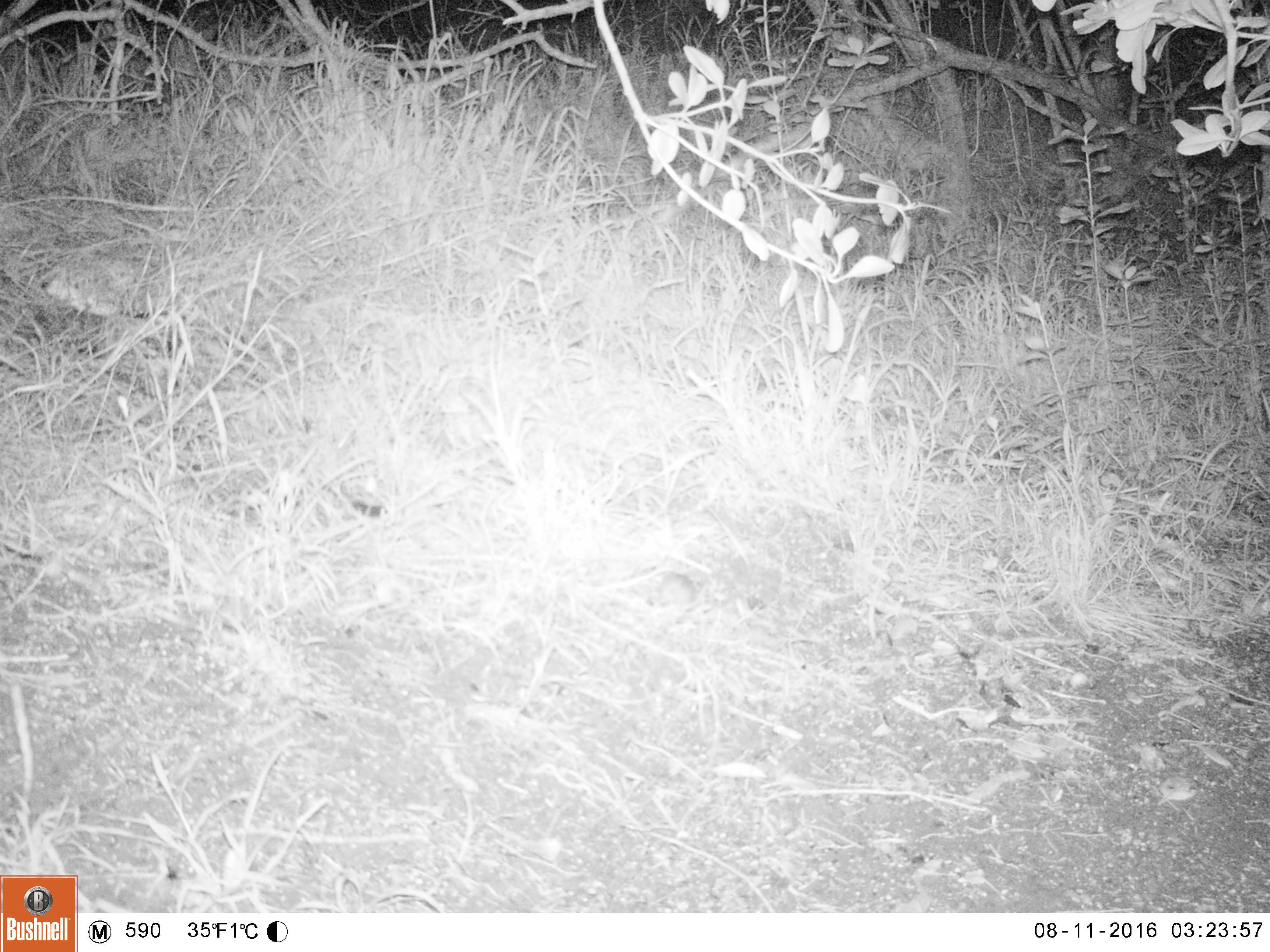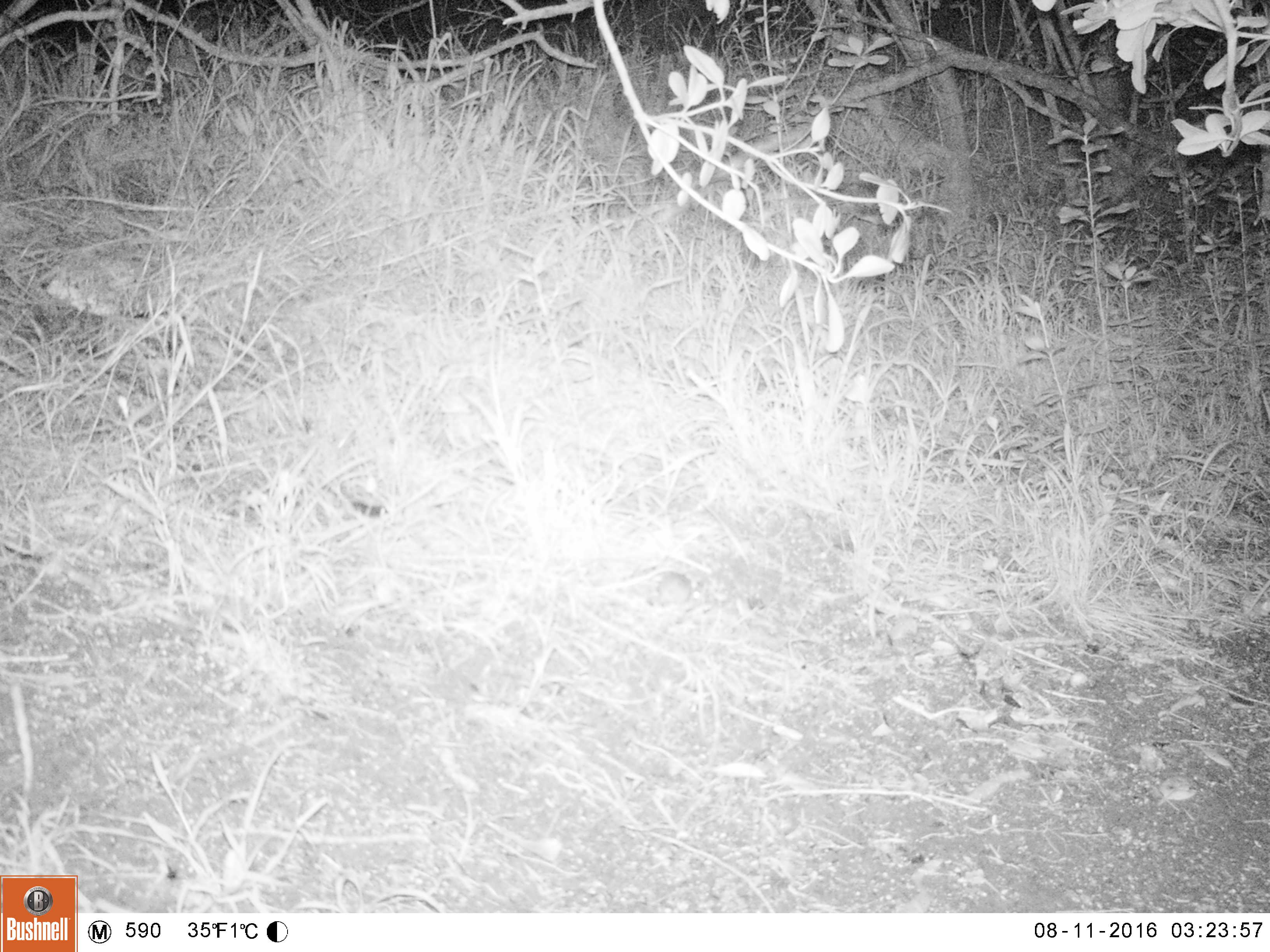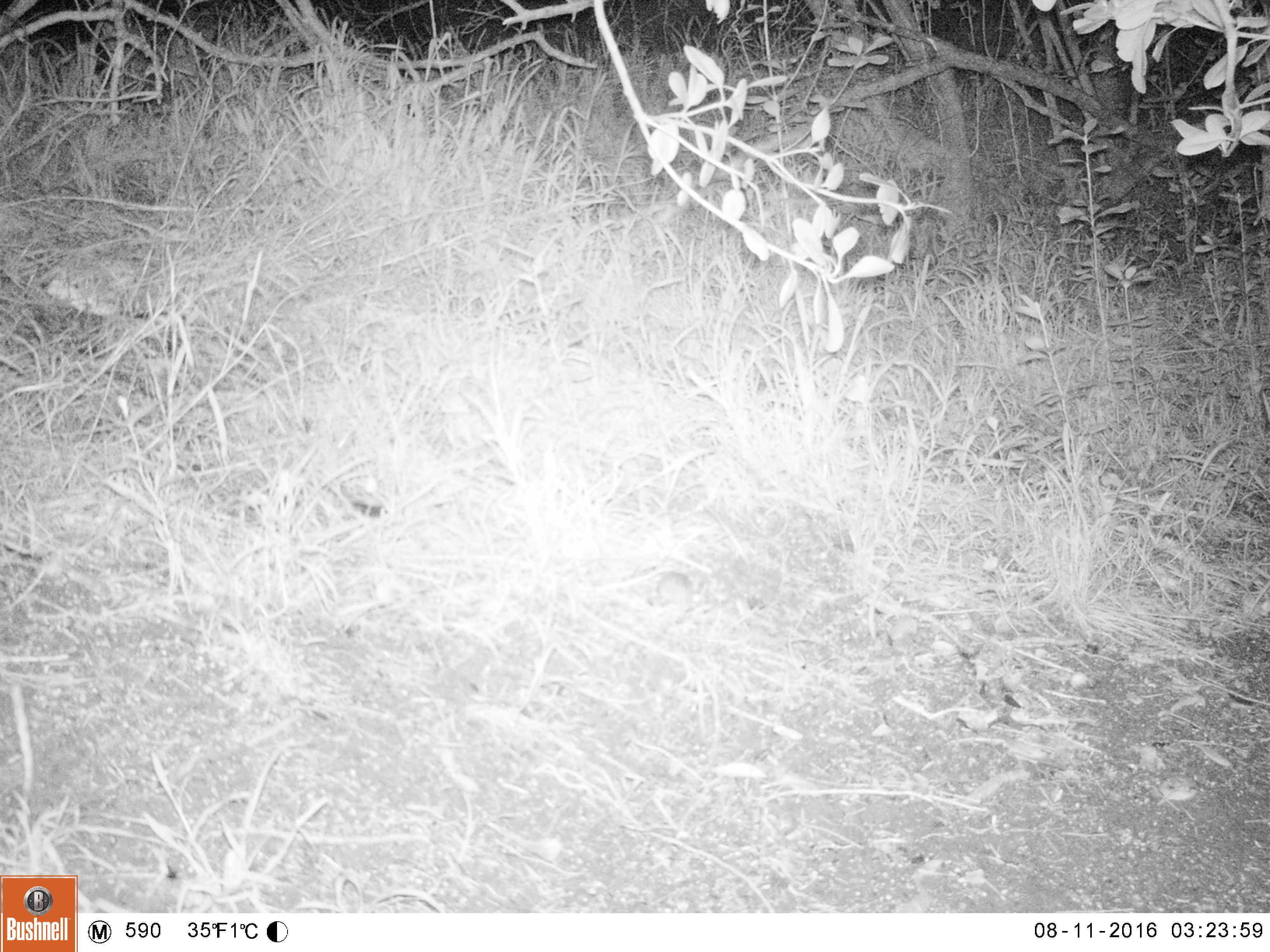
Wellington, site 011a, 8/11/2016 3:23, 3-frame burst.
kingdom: Animalia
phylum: Chordata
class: Mammalia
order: Rodentia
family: Muridae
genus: Mus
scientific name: Mus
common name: mouse